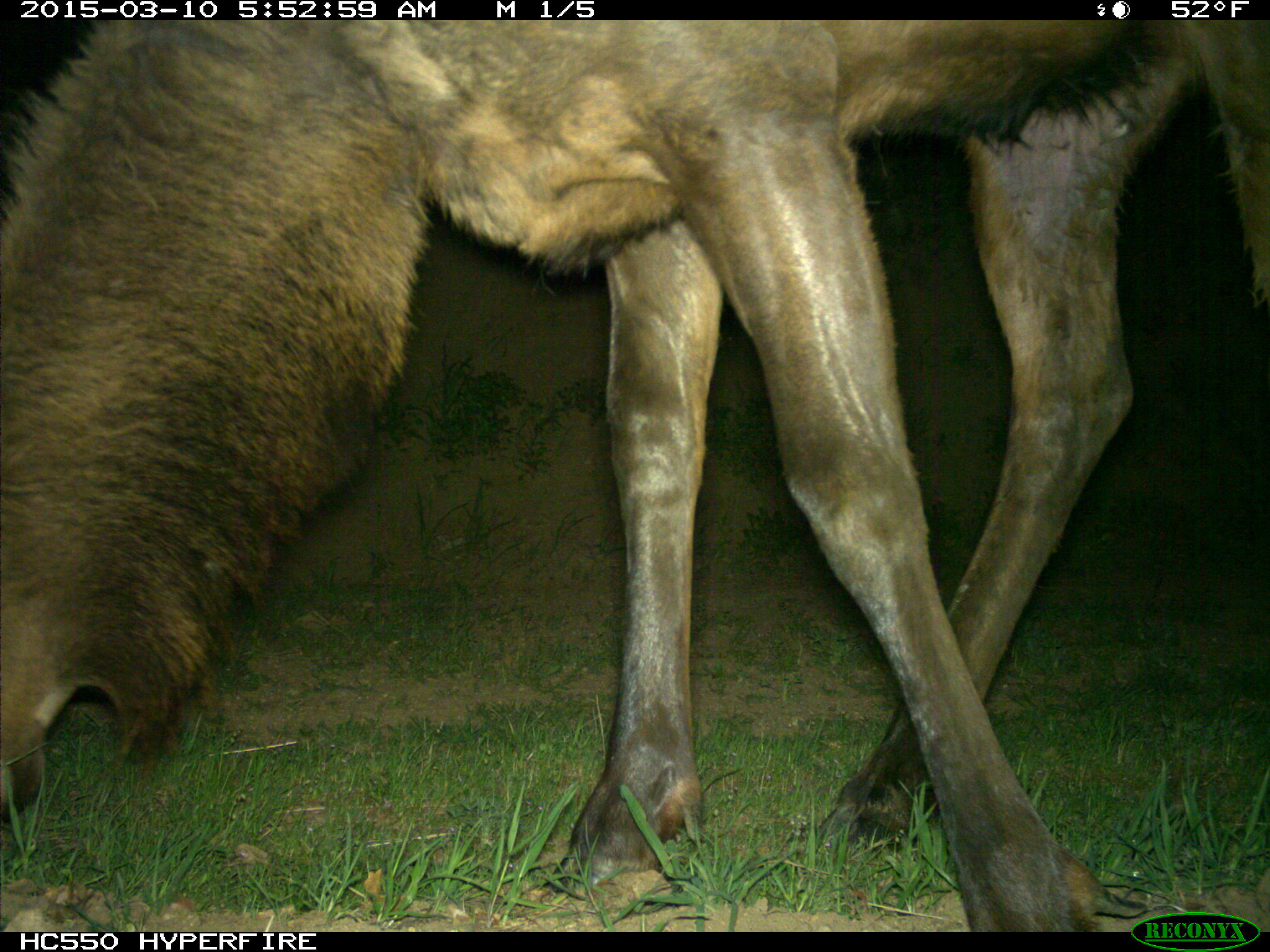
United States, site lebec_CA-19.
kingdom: Animalia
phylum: Chordata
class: Mammalia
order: Artiodactyla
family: Cervidae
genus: Cervus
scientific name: Cervus canadensis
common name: elk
Cervus canadensis (elk).